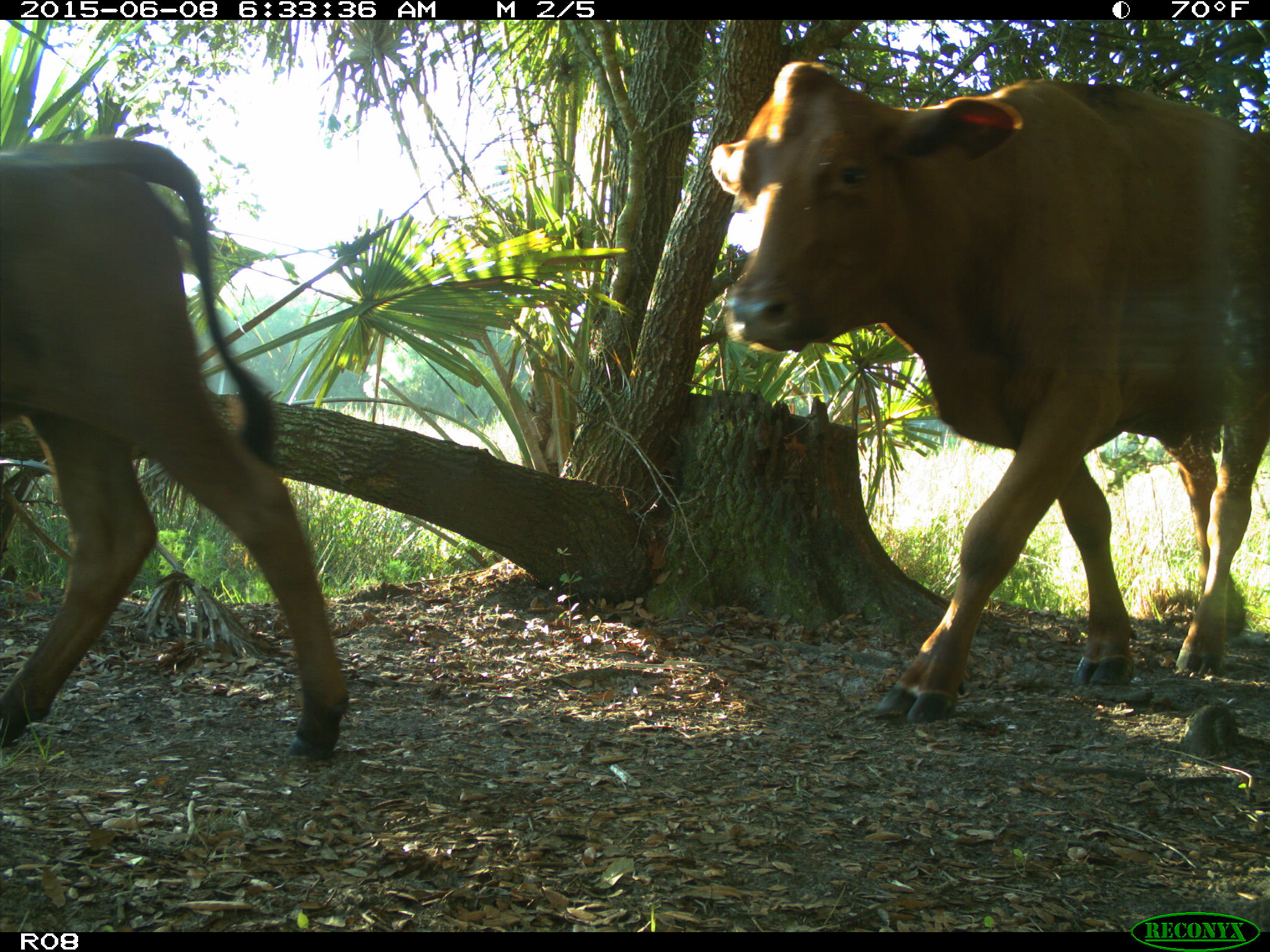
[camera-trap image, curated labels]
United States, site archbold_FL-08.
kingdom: Animalia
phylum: Chordata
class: Mammalia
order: Artiodactyla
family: Bovidae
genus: Bos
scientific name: Bos taurus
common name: domestic cow